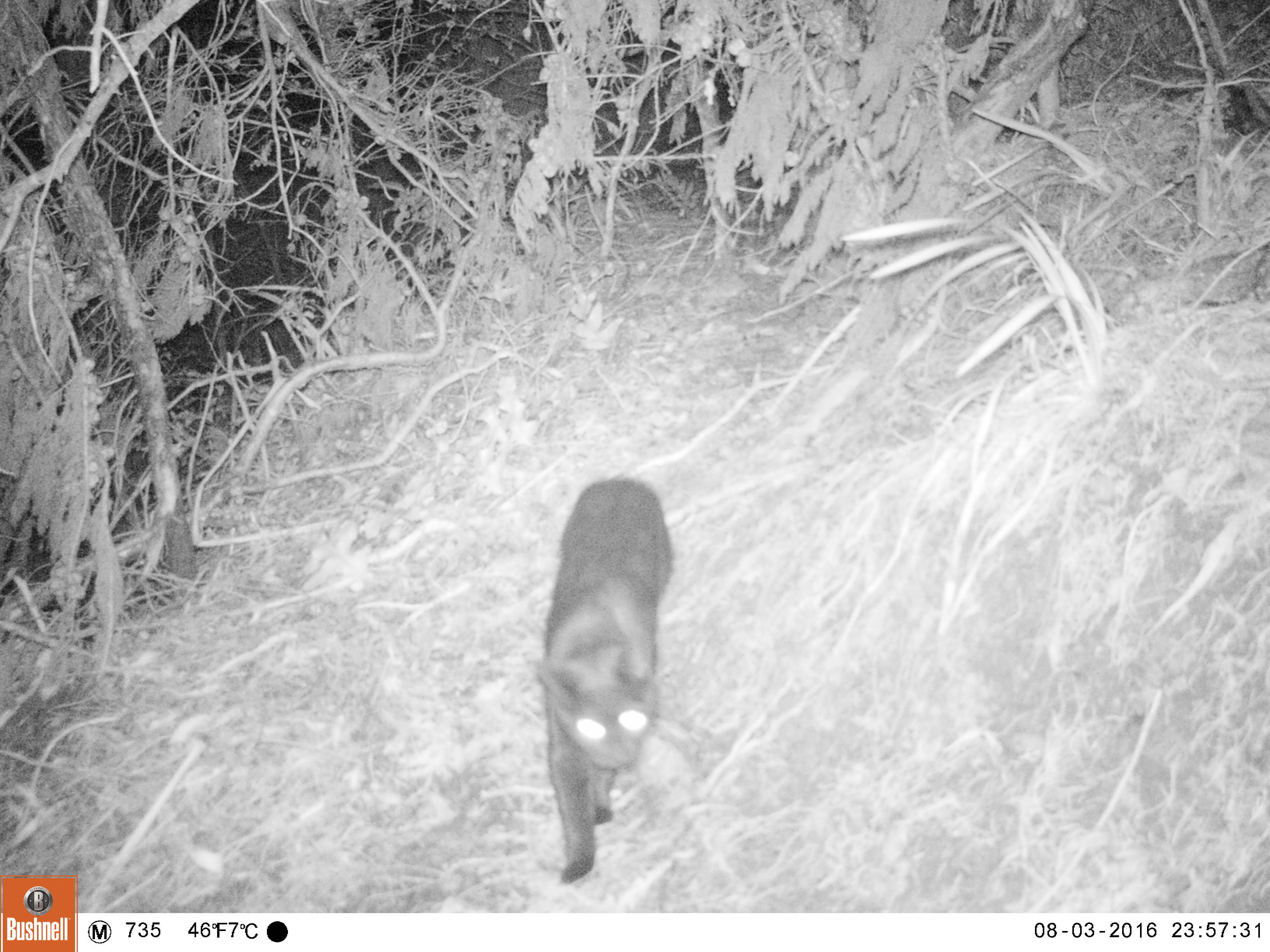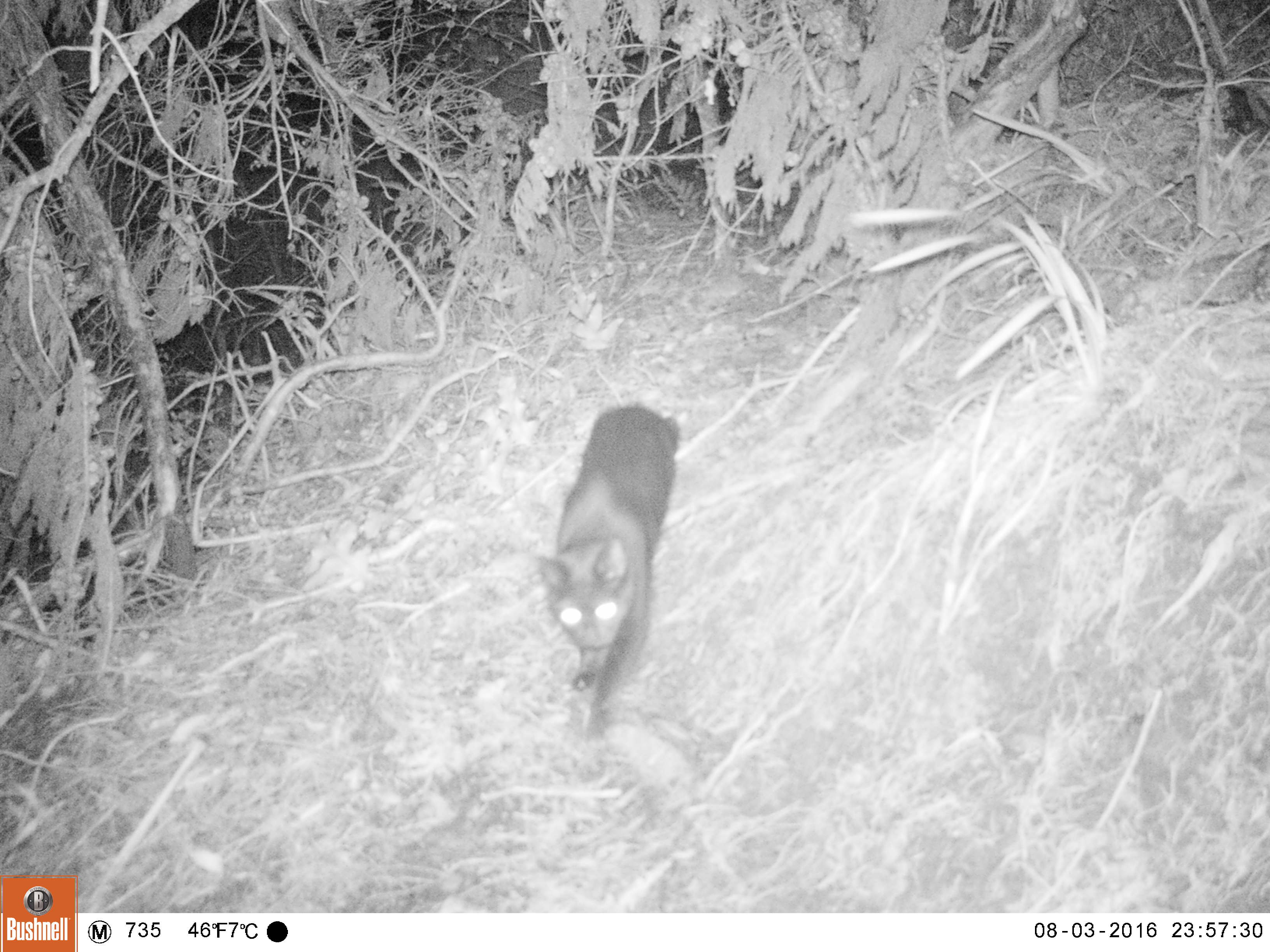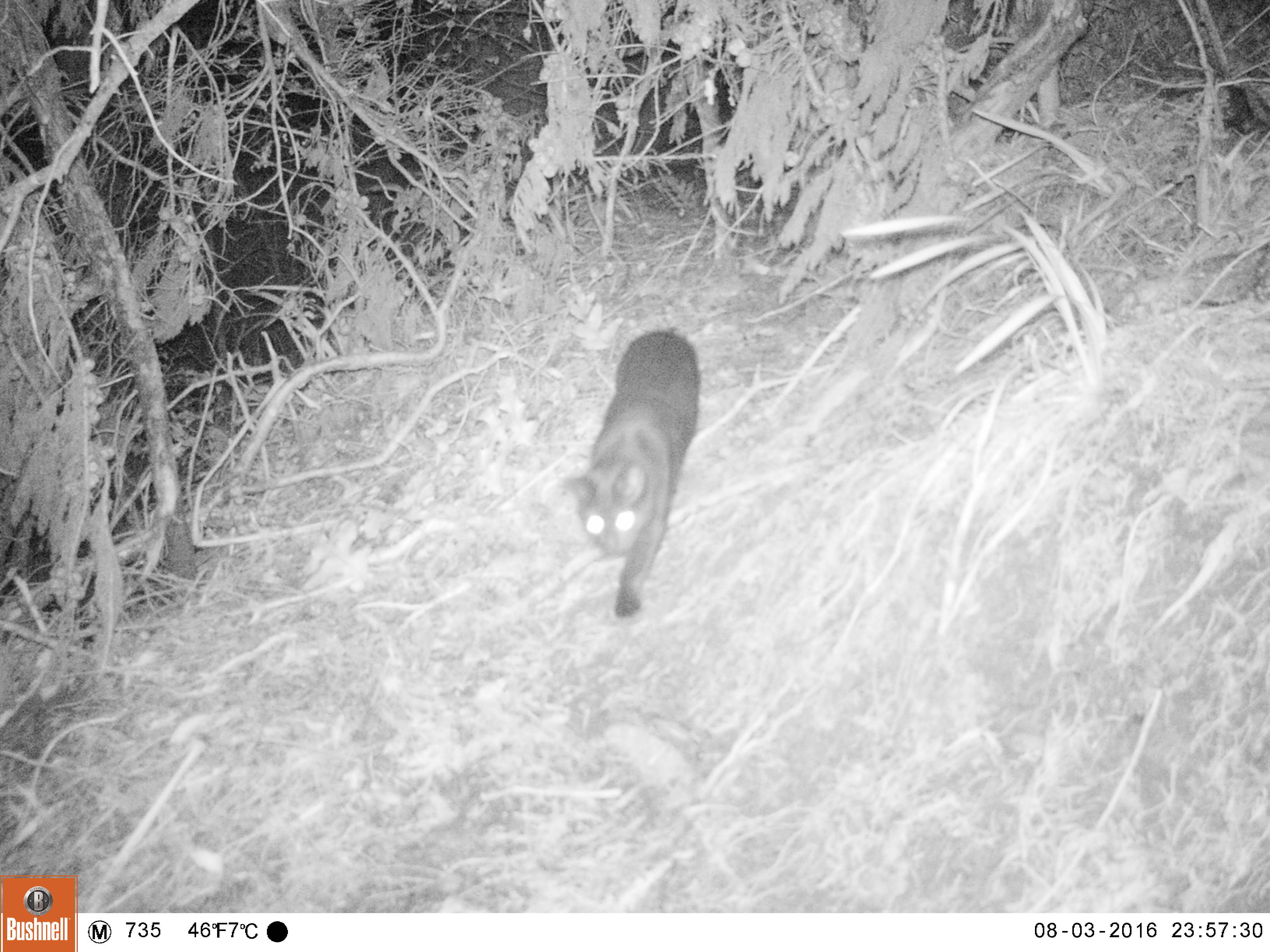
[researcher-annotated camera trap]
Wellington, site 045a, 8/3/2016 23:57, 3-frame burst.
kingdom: Animalia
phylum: Chordata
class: Mammalia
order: Carnivora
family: Felidae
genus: Felis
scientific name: Felis catus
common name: cat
Cat (Felis catus).